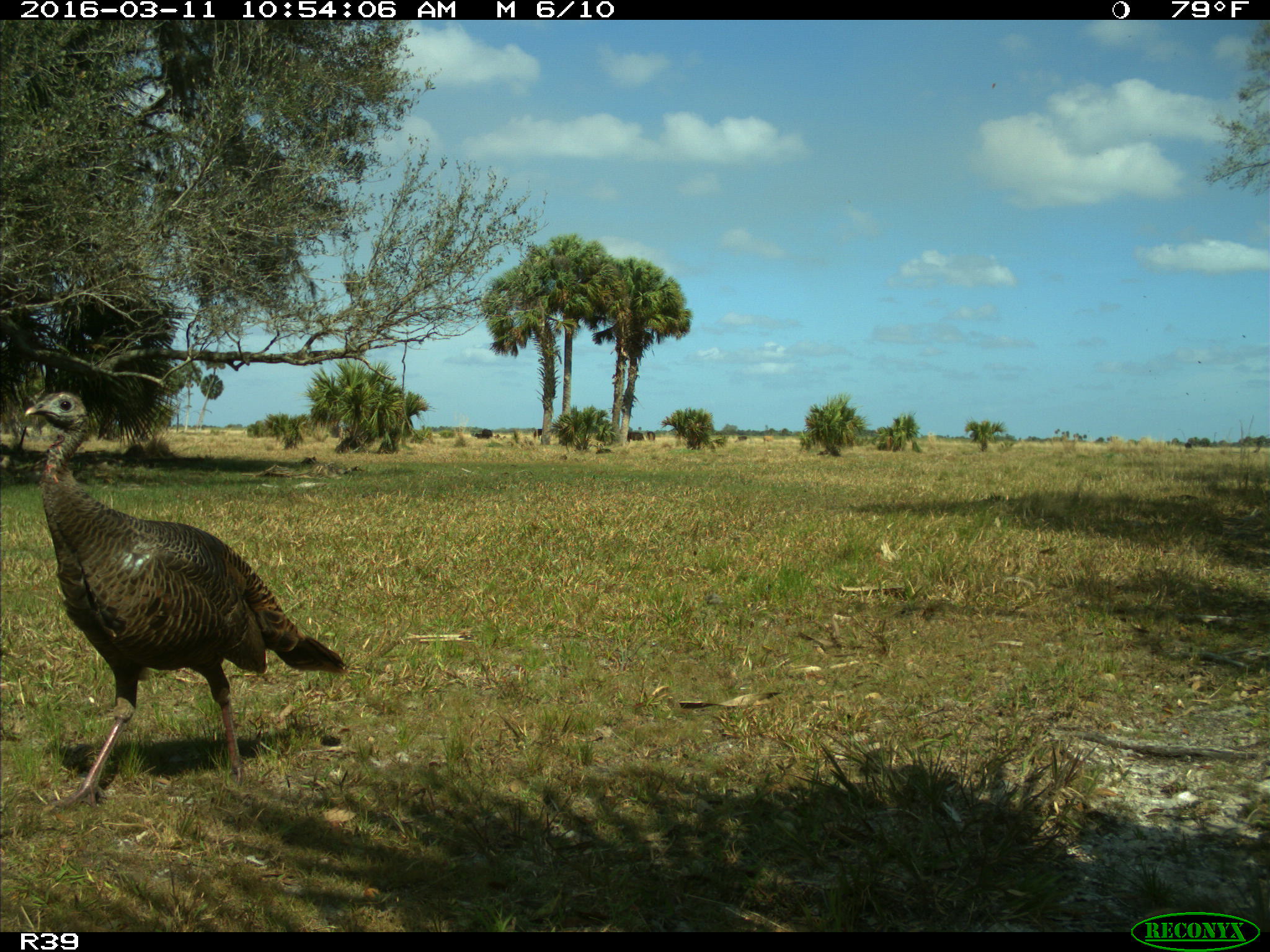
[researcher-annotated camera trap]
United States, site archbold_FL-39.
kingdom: Animalia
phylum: Chordata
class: Aves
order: Galliformes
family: Phasianidae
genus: Meleagris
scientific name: Meleagris gallopavo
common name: wild turkey